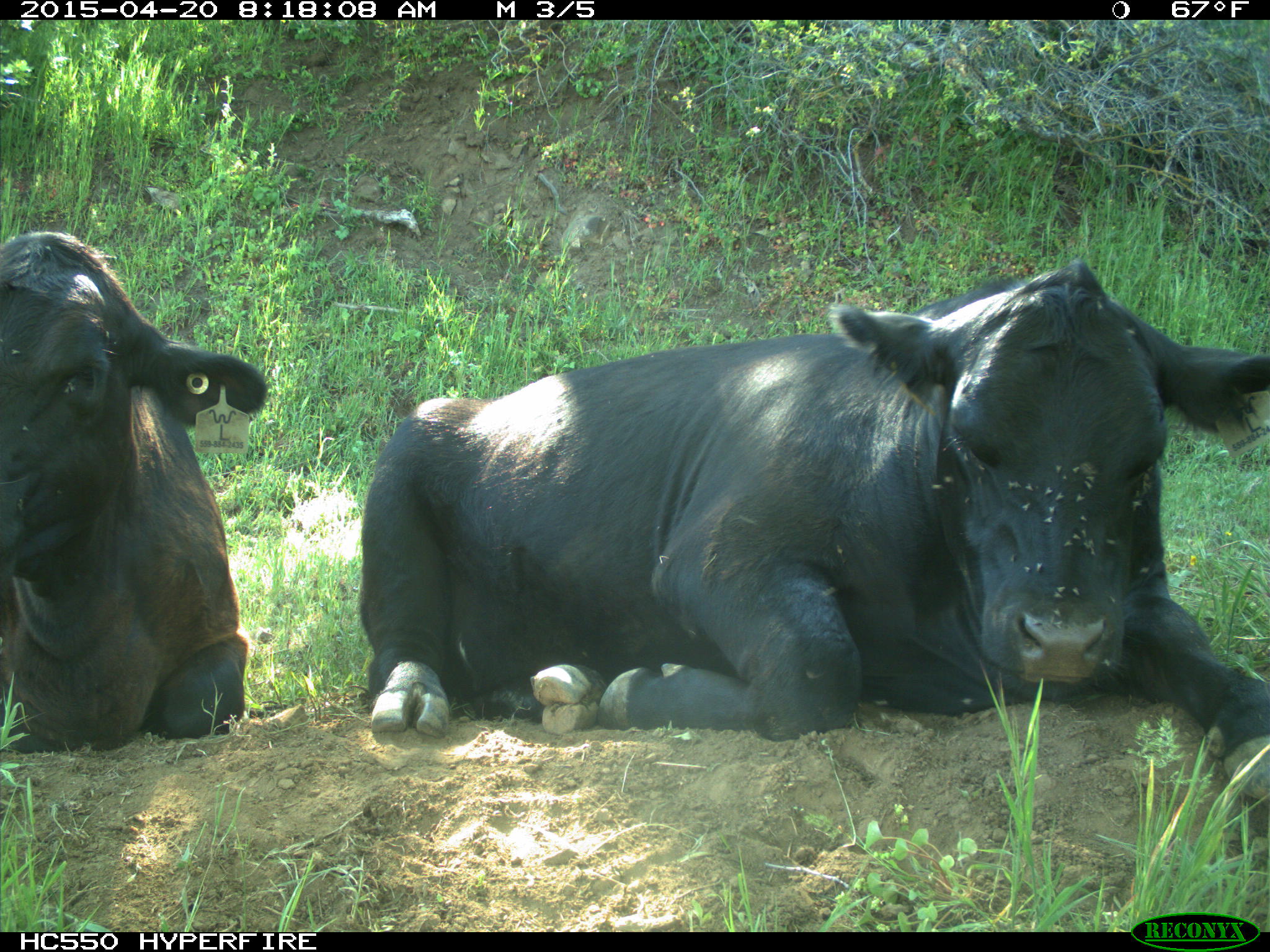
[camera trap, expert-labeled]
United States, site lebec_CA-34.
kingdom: Animalia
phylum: Chordata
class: Mammalia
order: Artiodactyla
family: Bovidae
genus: Bos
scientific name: Bos taurus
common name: domestic cow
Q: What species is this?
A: Bos taurus (domestic cow).